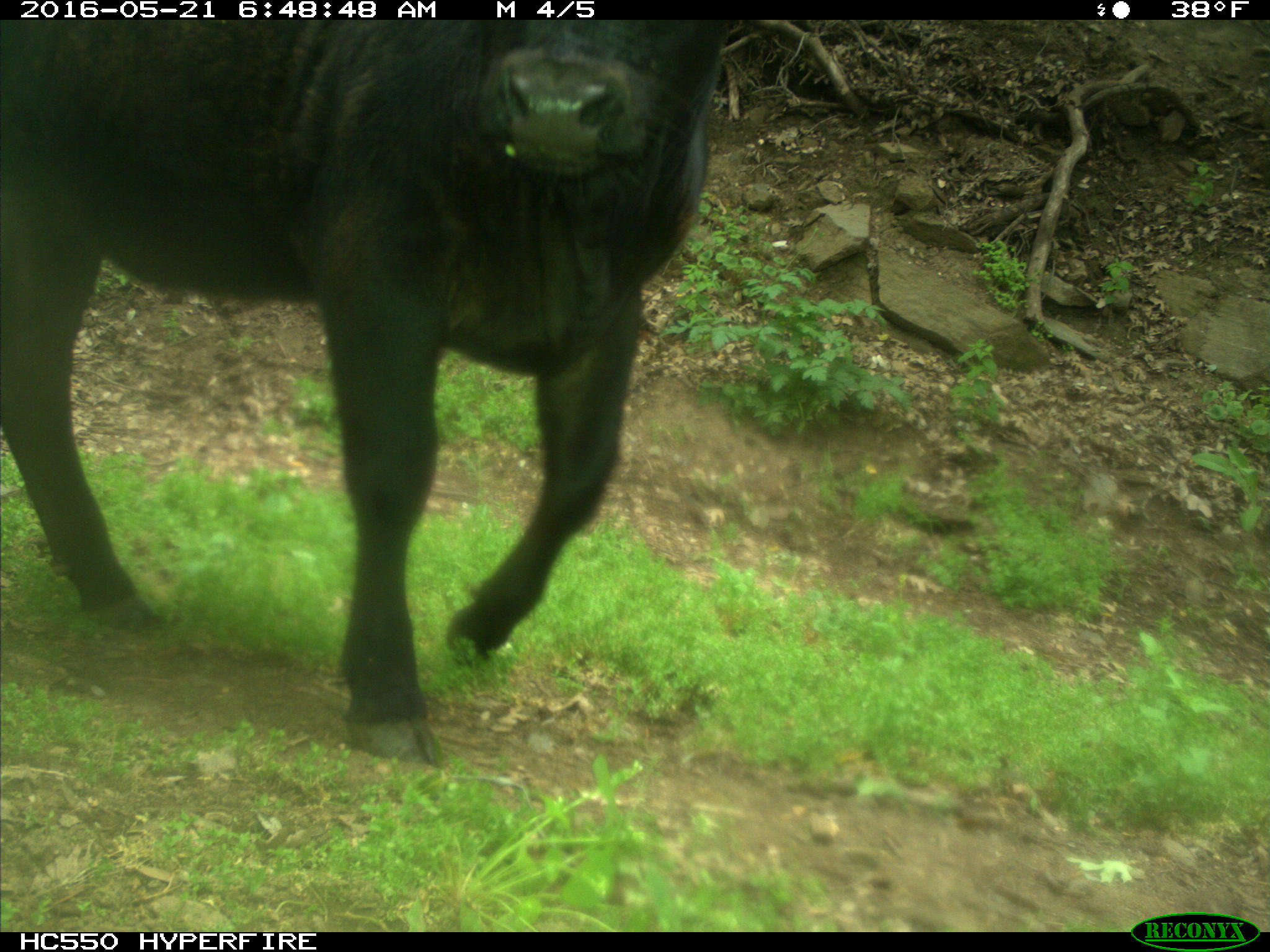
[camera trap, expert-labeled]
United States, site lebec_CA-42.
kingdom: Animalia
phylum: Chordata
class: Mammalia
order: Artiodactyla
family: Bovidae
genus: Bos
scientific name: Bos taurus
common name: domestic cow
Bos taurus (domestic cow).